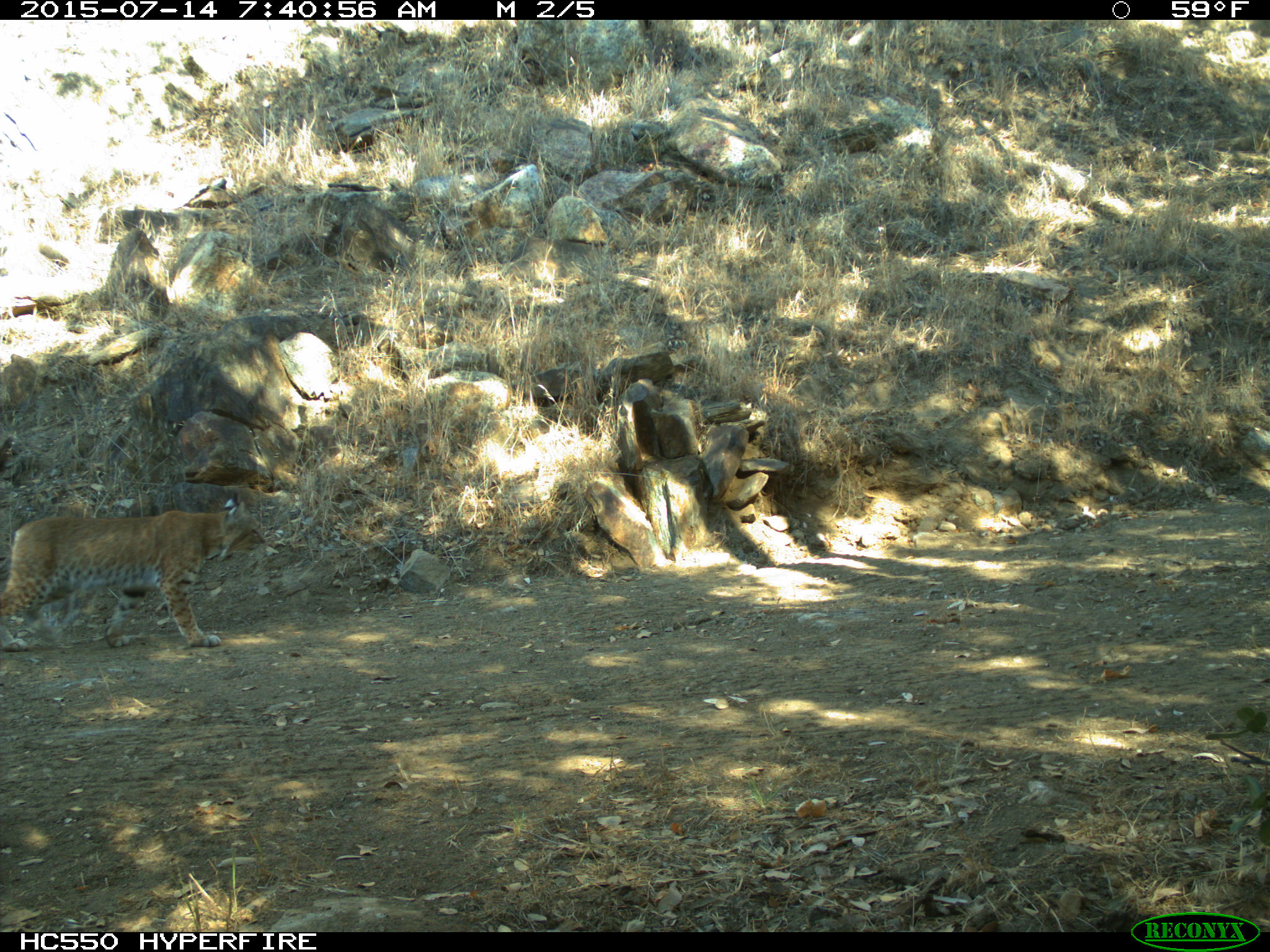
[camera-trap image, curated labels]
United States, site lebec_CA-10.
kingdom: Animalia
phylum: Chordata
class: Mammalia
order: Carnivora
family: Felidae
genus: Lynx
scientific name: Lynx rufus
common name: bobcat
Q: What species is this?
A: Lynx rufus (bobcat).